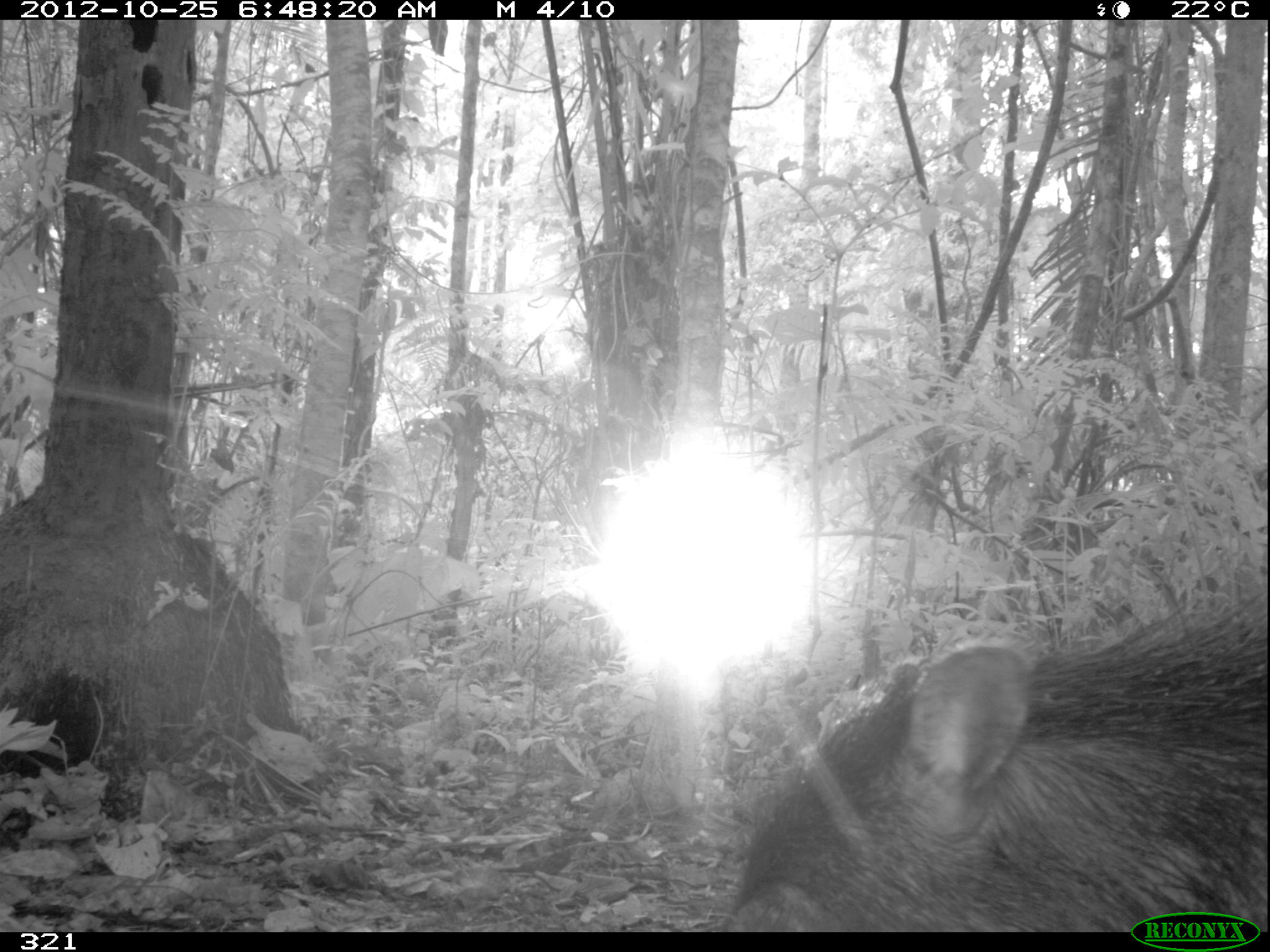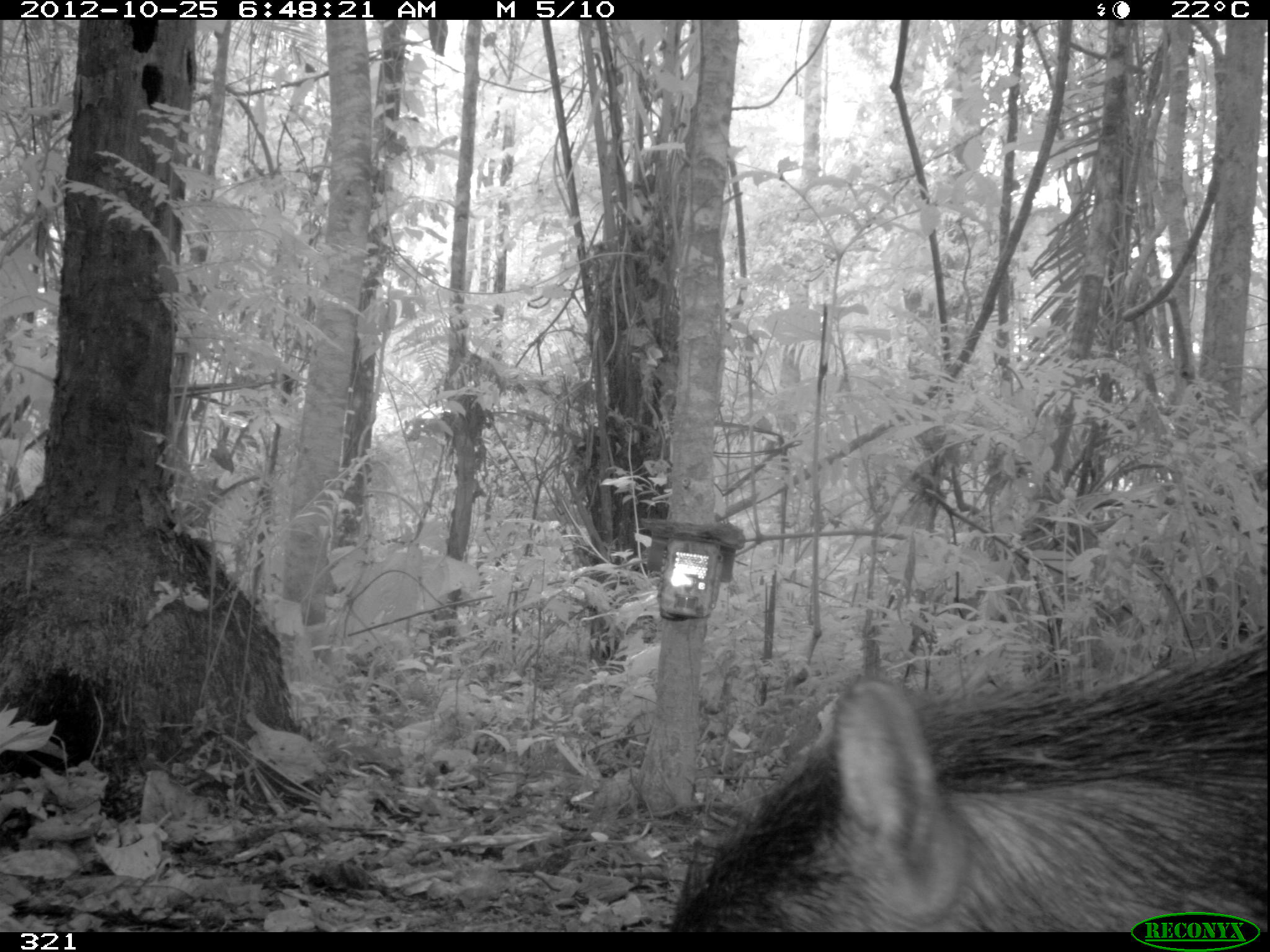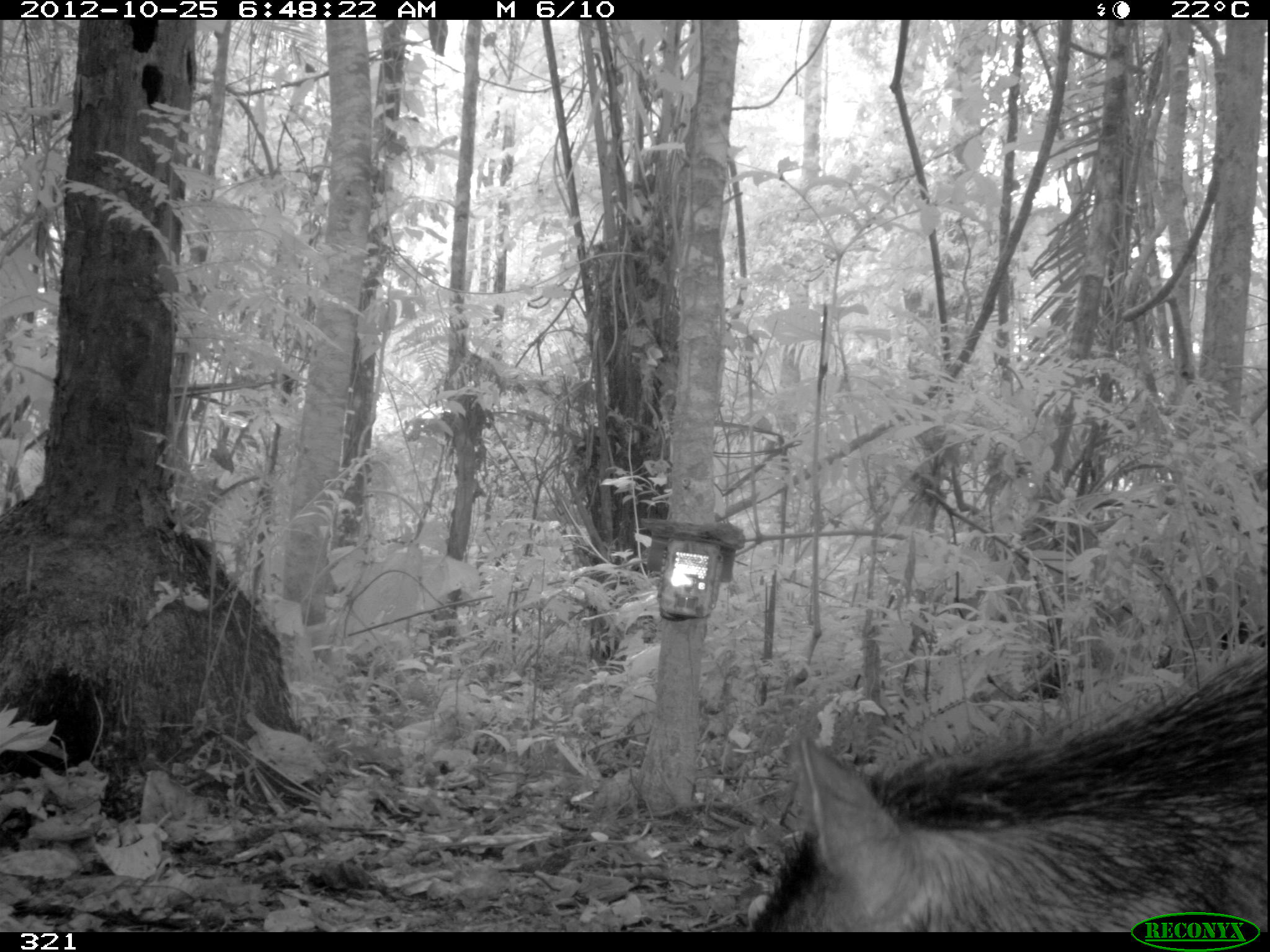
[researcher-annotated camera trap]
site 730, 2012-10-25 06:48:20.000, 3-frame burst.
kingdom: Animalia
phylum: Chordata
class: Mammalia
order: Artiodactyla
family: Tayassuidae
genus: Tayassu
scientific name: Tayassu pecari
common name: white-lipped peccary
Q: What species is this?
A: Tayassu pecari (white-lipped peccary).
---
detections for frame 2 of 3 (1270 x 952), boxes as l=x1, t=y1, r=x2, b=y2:
tayassu pecari: l=664, t=618, r=1267, b=932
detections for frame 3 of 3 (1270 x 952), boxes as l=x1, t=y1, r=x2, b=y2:
tayassu pecari: l=741, t=635, r=1267, b=932